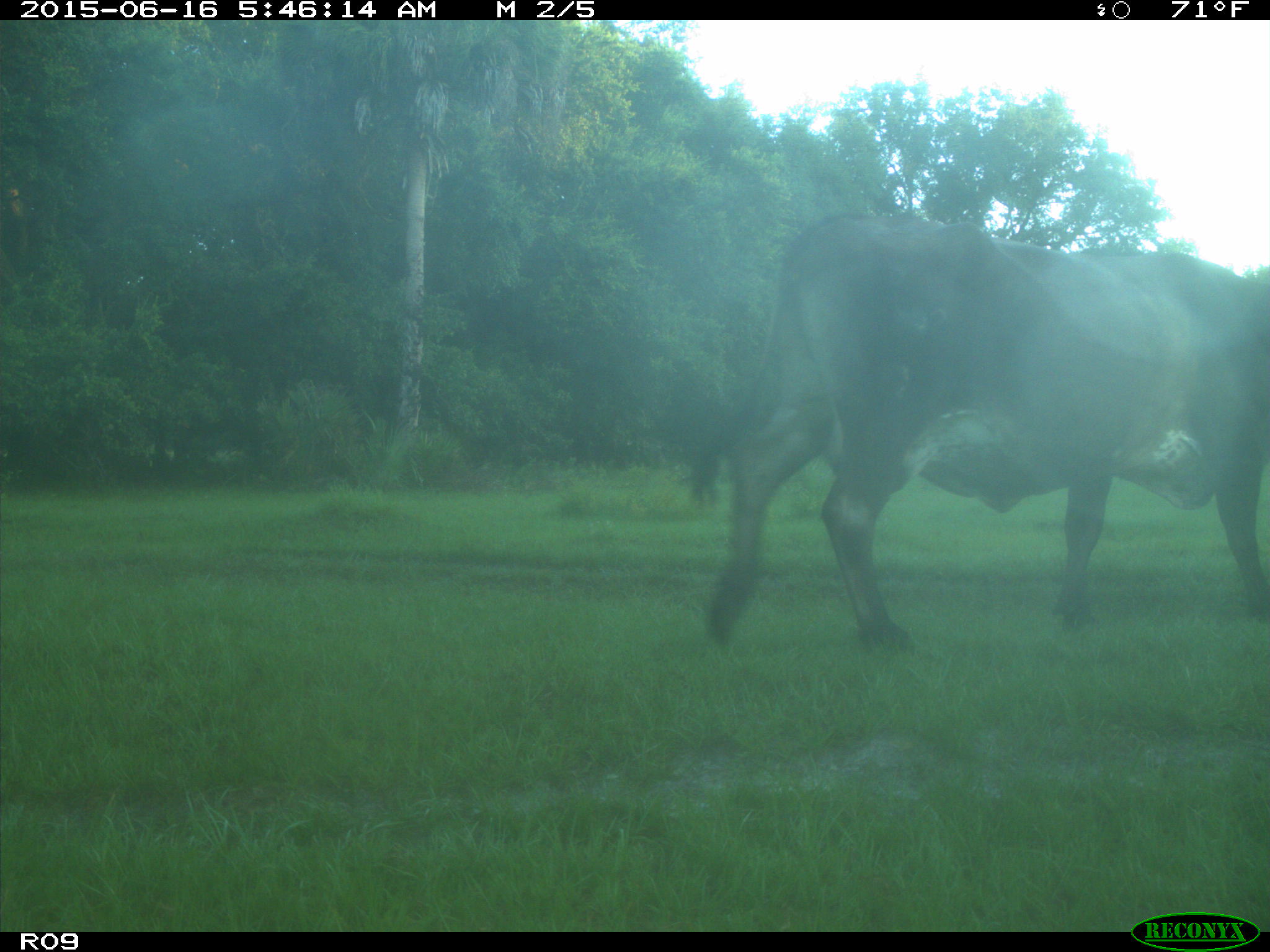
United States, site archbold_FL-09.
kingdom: Animalia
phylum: Chordata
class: Mammalia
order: Artiodactyla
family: Bovidae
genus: Bos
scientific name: Bos taurus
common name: domestic cow